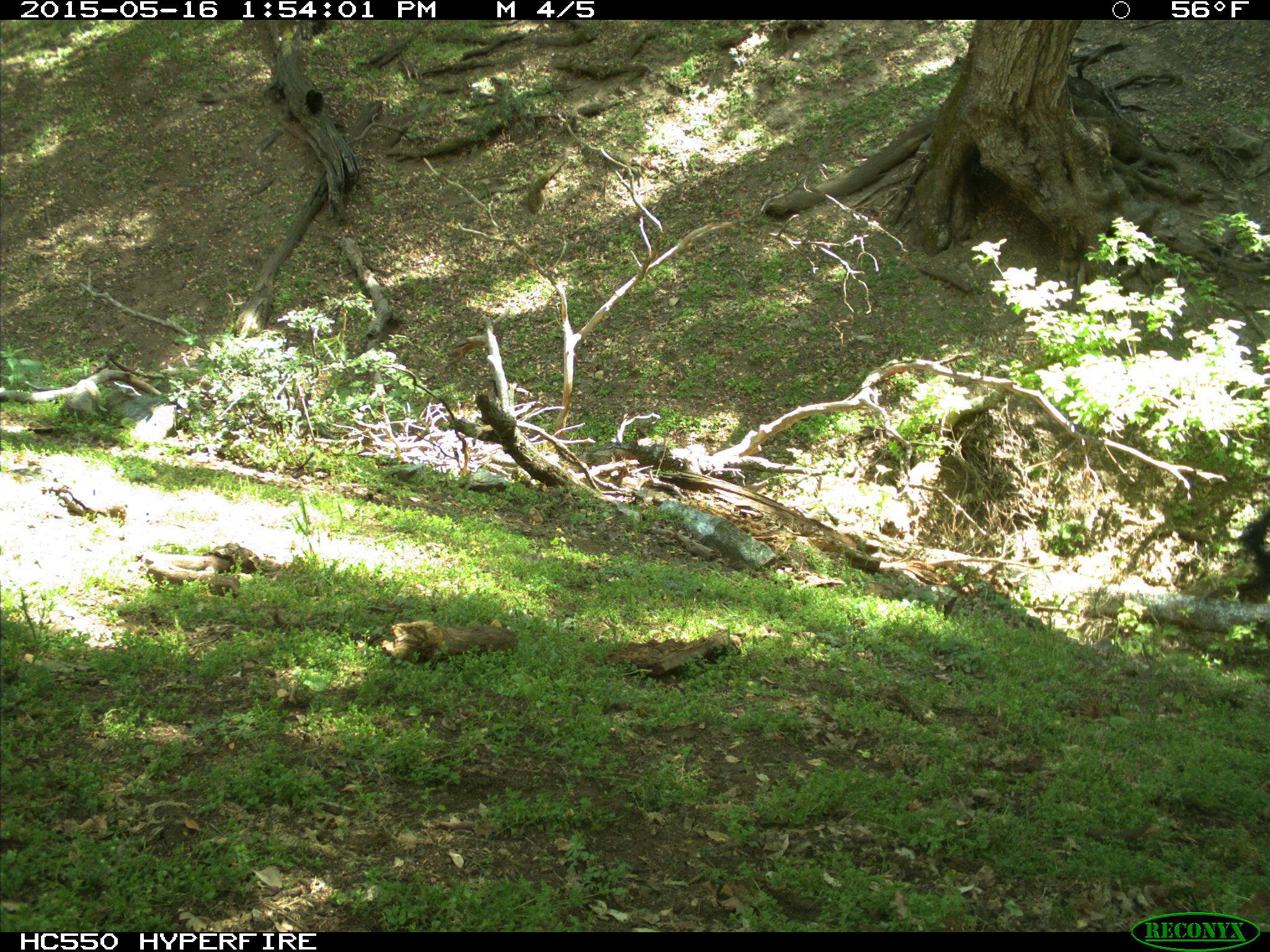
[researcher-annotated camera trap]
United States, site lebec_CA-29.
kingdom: Animalia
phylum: Chordata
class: Mammalia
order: Artiodactyla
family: Bovidae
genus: Bos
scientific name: Bos taurus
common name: domestic cow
Bos taurus (domestic cow).